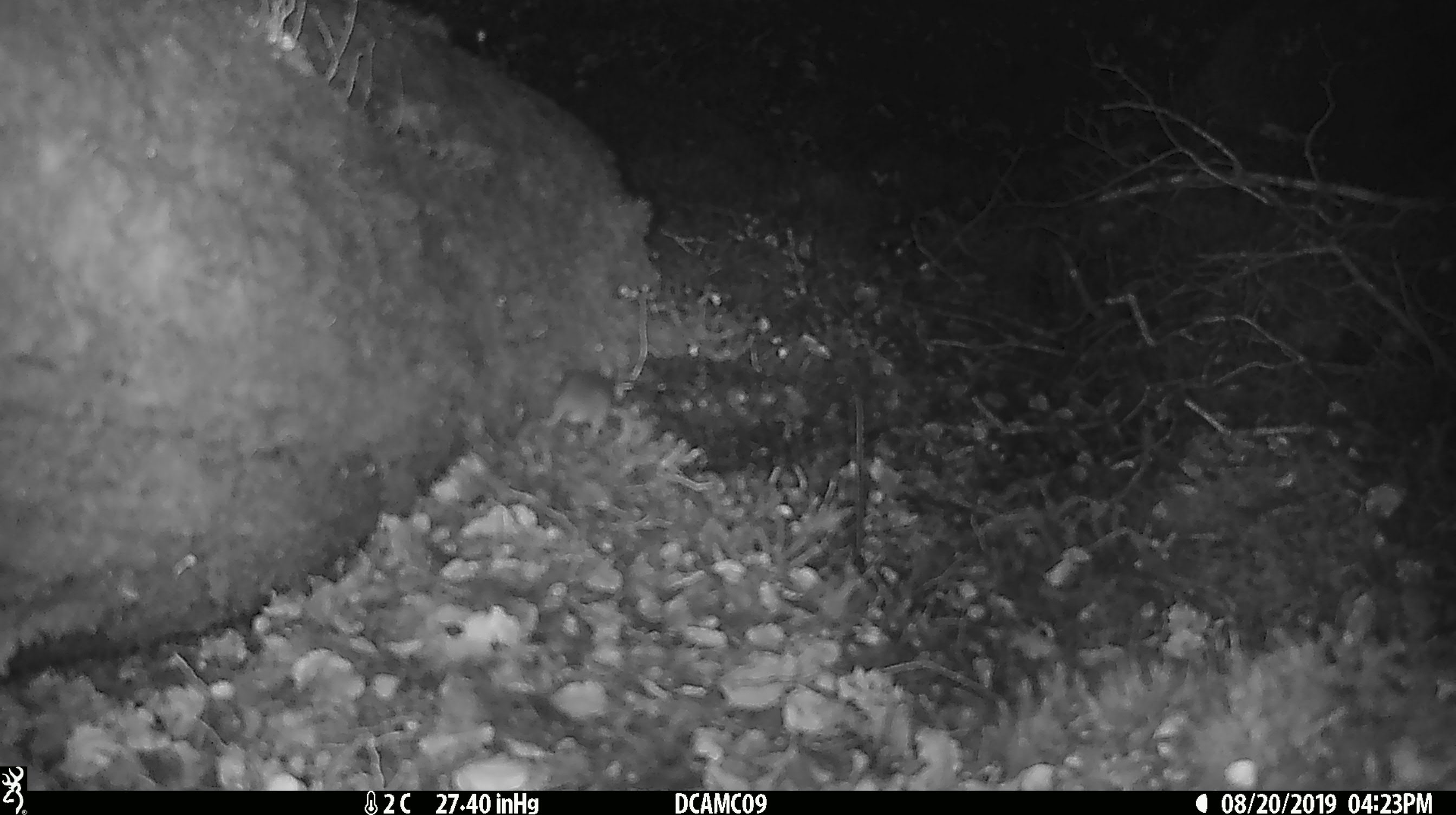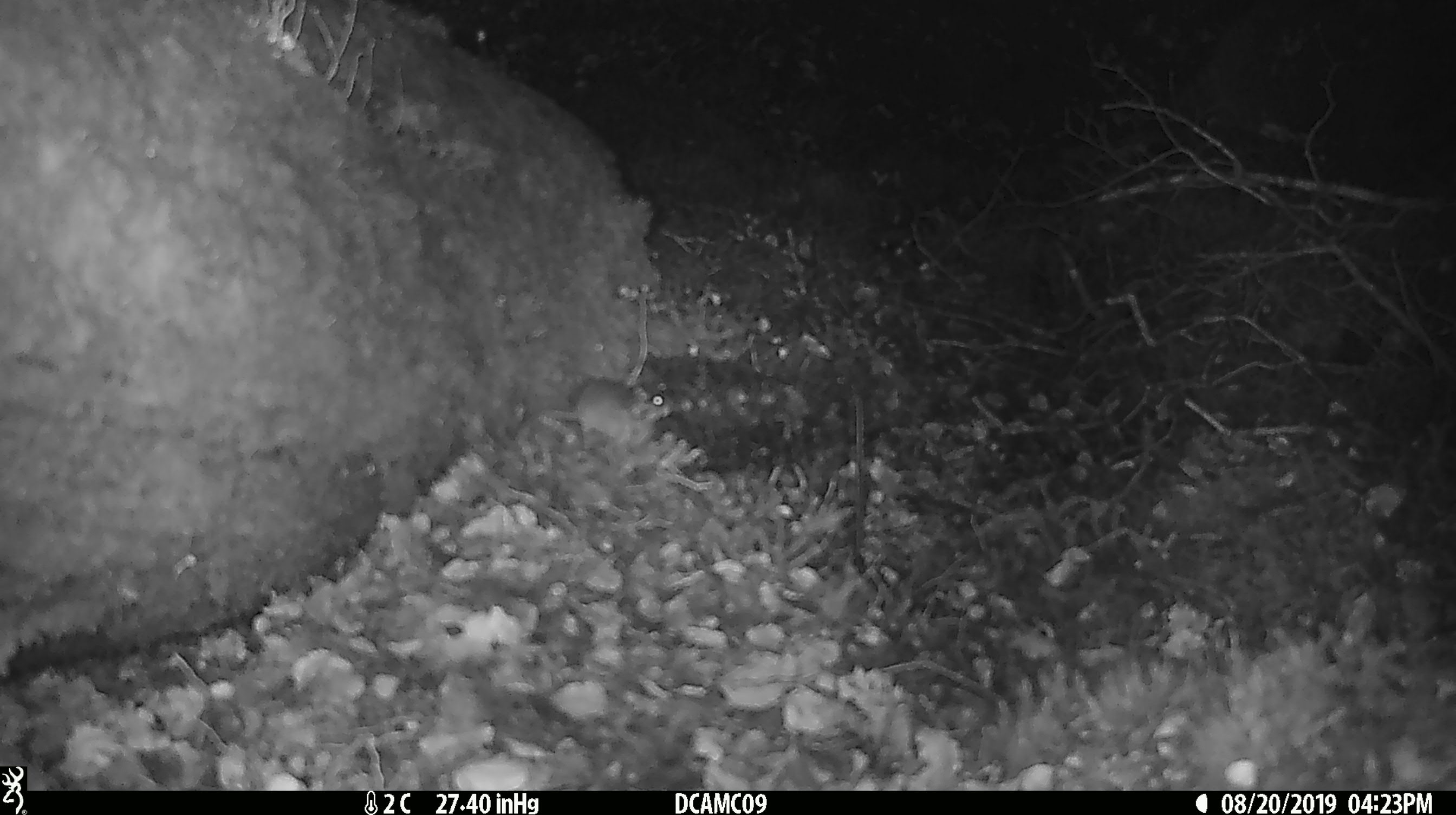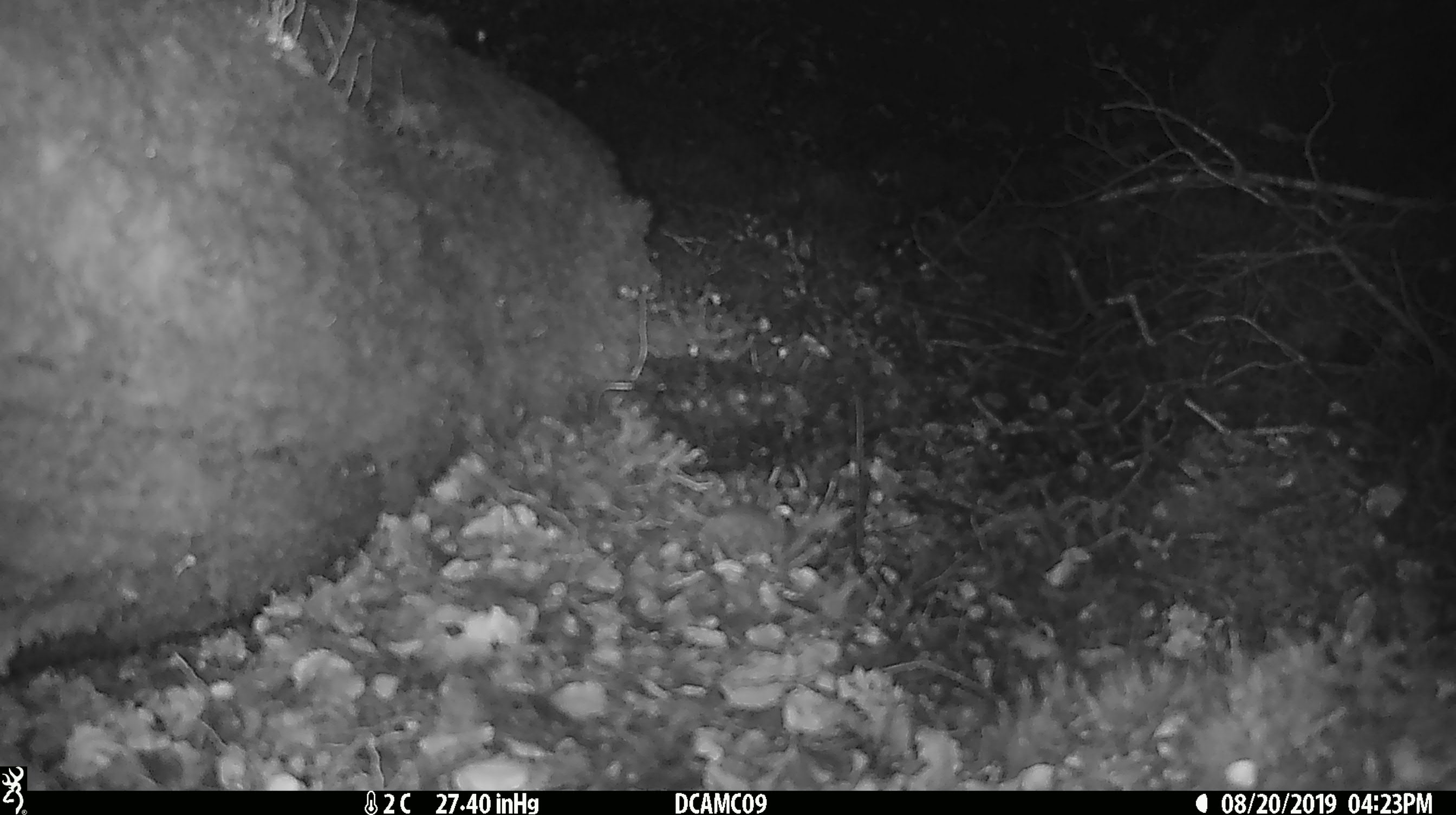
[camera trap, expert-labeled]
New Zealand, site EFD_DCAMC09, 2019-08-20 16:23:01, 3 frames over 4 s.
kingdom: Animalia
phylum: Chordata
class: Mammalia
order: Rodentia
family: Muridae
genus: Mus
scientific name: Mus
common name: mouse